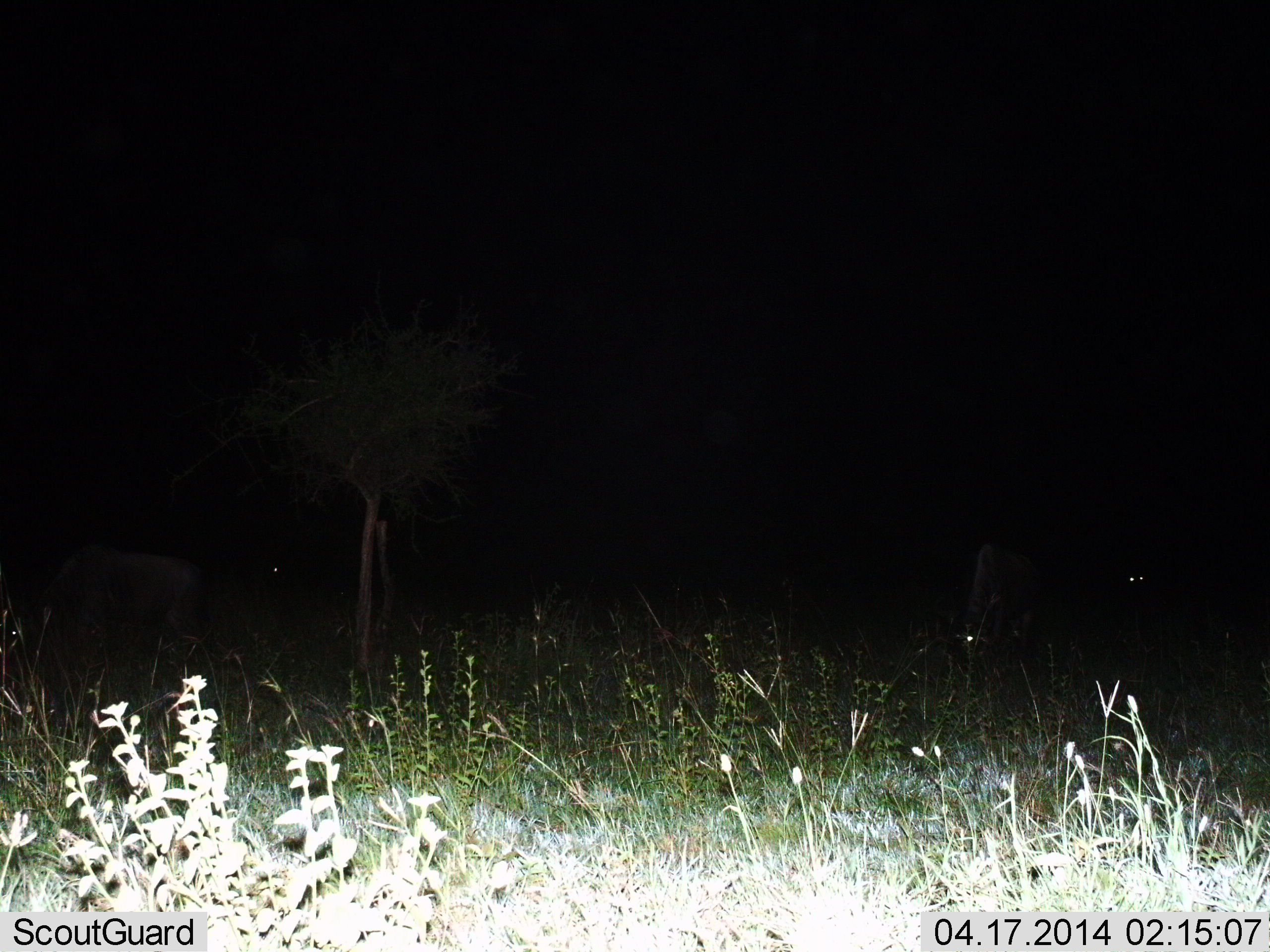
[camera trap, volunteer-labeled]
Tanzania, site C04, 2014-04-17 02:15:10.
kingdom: Animalia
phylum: Chordata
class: Mammalia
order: Artiodactyla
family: Bovidae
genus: Connochaetes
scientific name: Connochaetes taurinus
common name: blue wildebeest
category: wildebeest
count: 4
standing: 44%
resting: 11%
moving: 0%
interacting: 0%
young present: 0%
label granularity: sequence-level